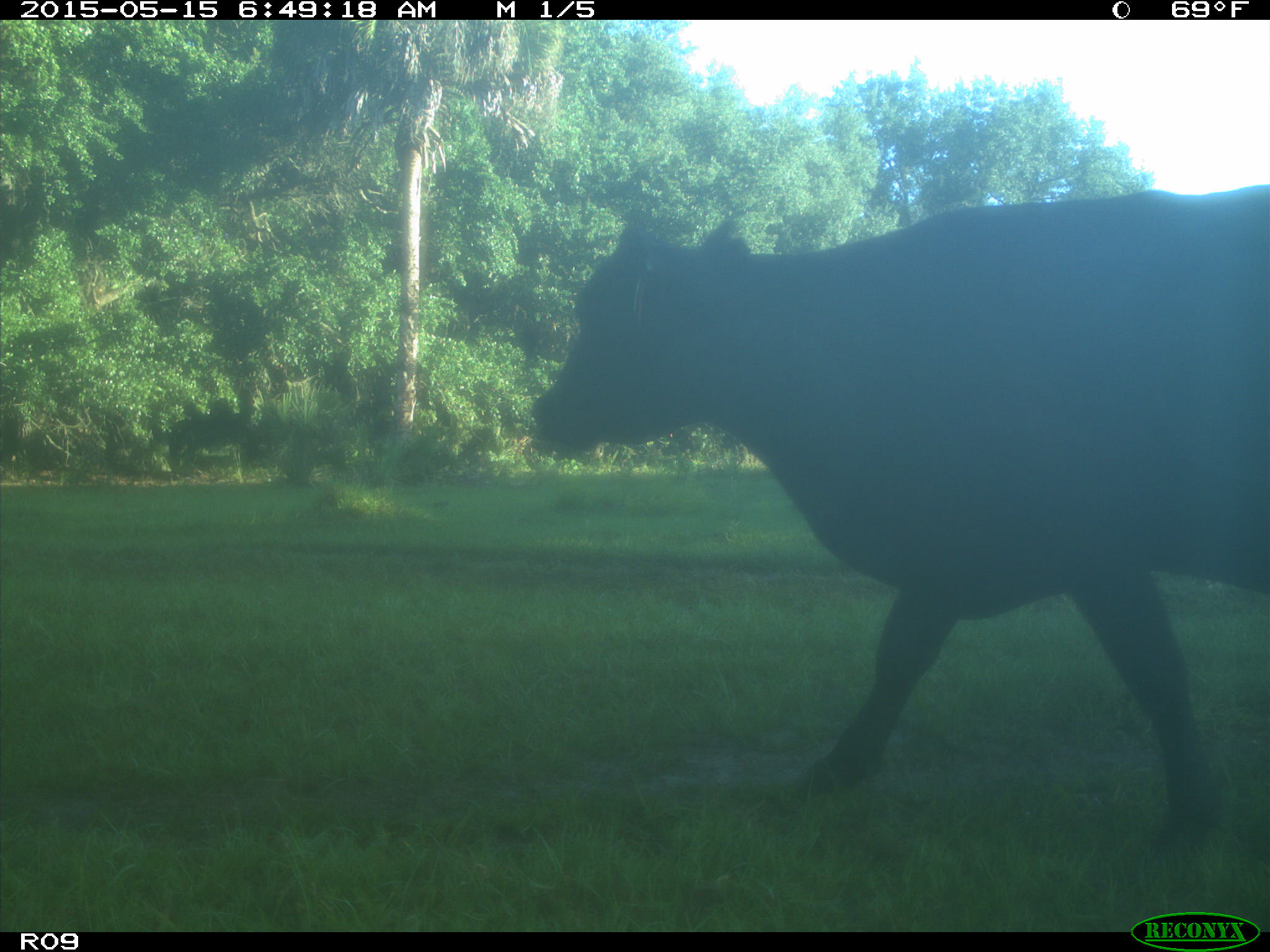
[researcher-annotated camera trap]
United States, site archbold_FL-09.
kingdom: Animalia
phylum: Chordata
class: Mammalia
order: Artiodactyla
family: Bovidae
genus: Bos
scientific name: Bos taurus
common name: domestic cow